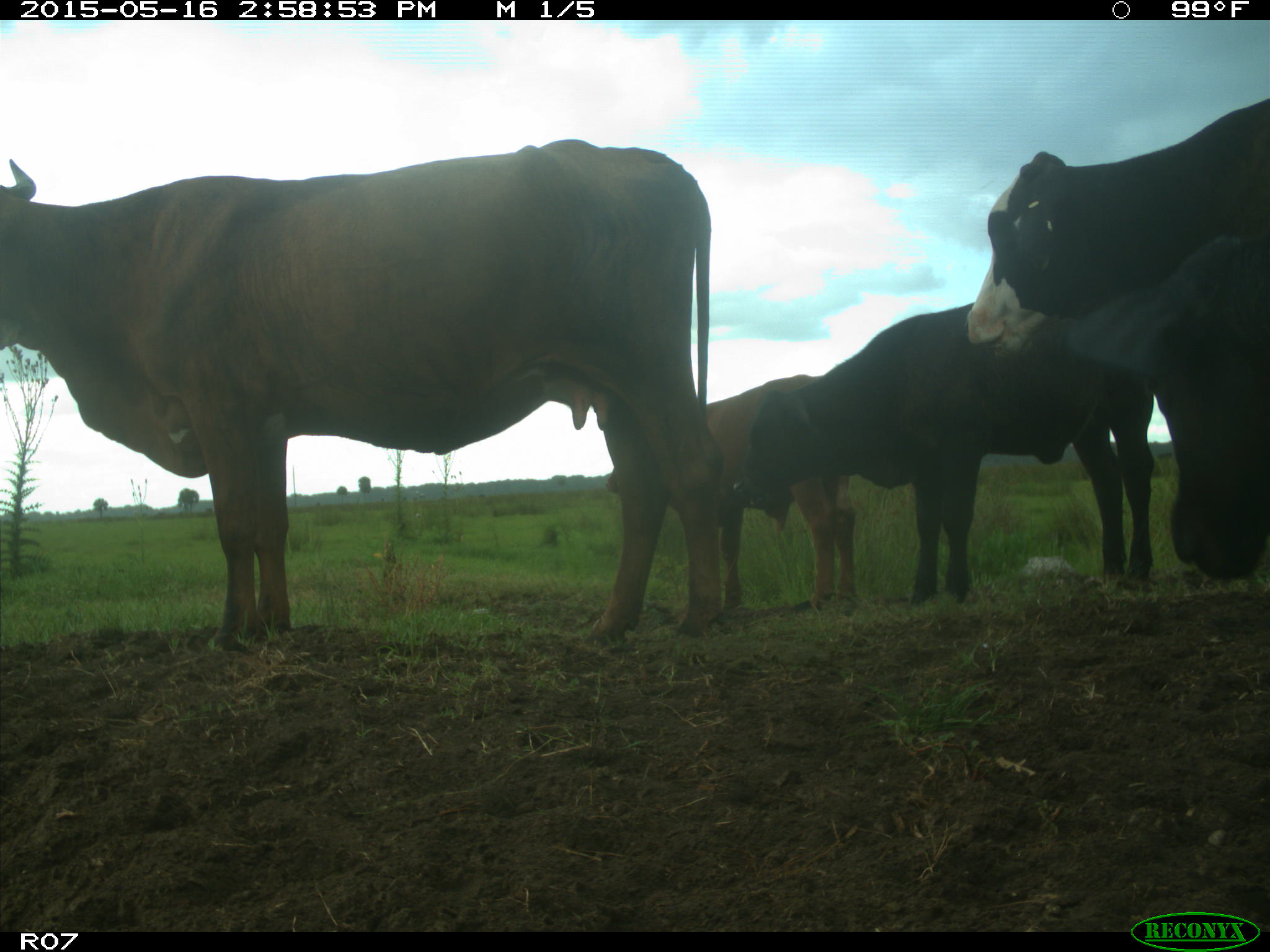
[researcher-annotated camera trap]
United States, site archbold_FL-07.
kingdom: Animalia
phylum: Chordata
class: Mammalia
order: Artiodactyla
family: Bovidae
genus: Bos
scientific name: Bos taurus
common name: domestic cow